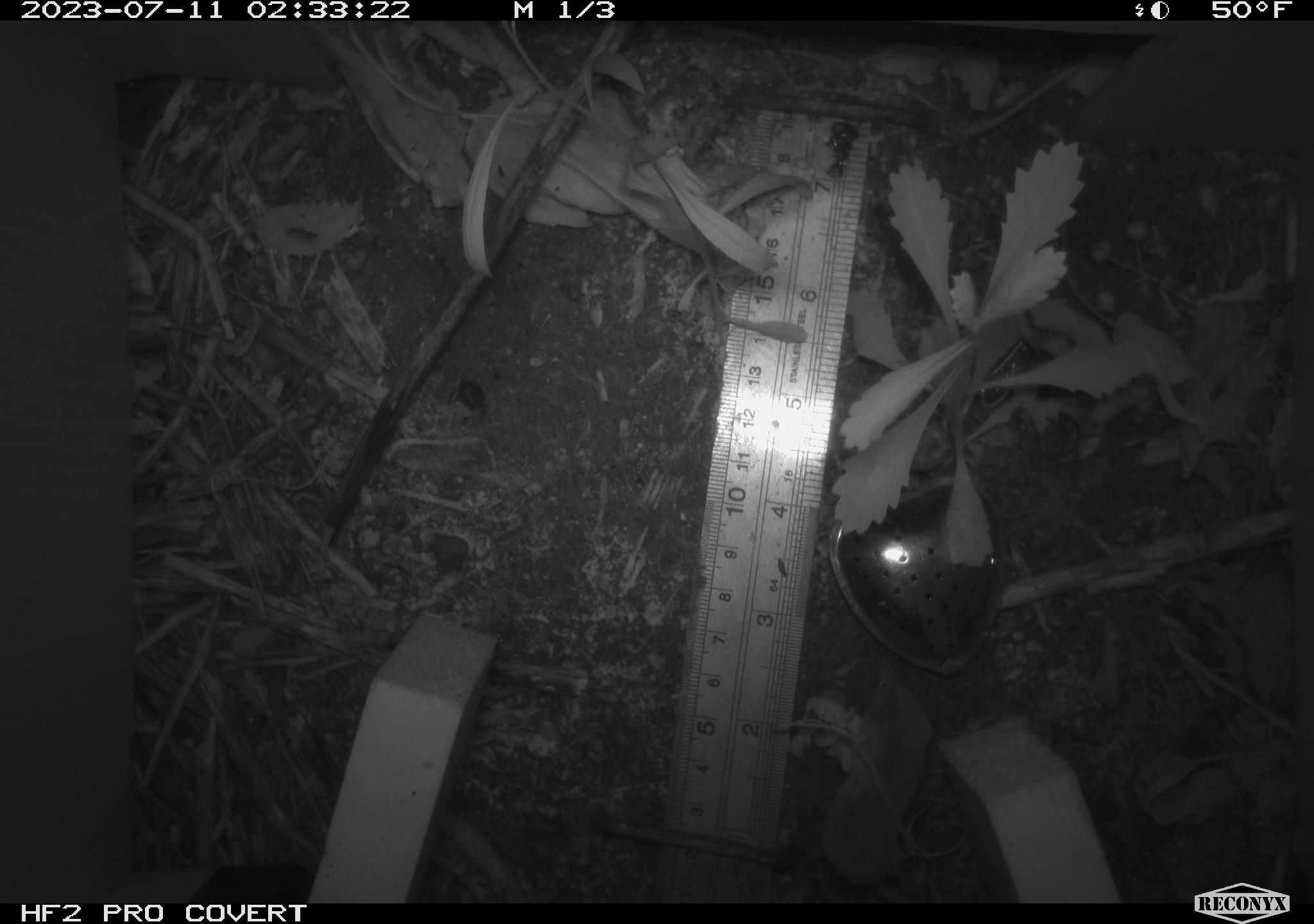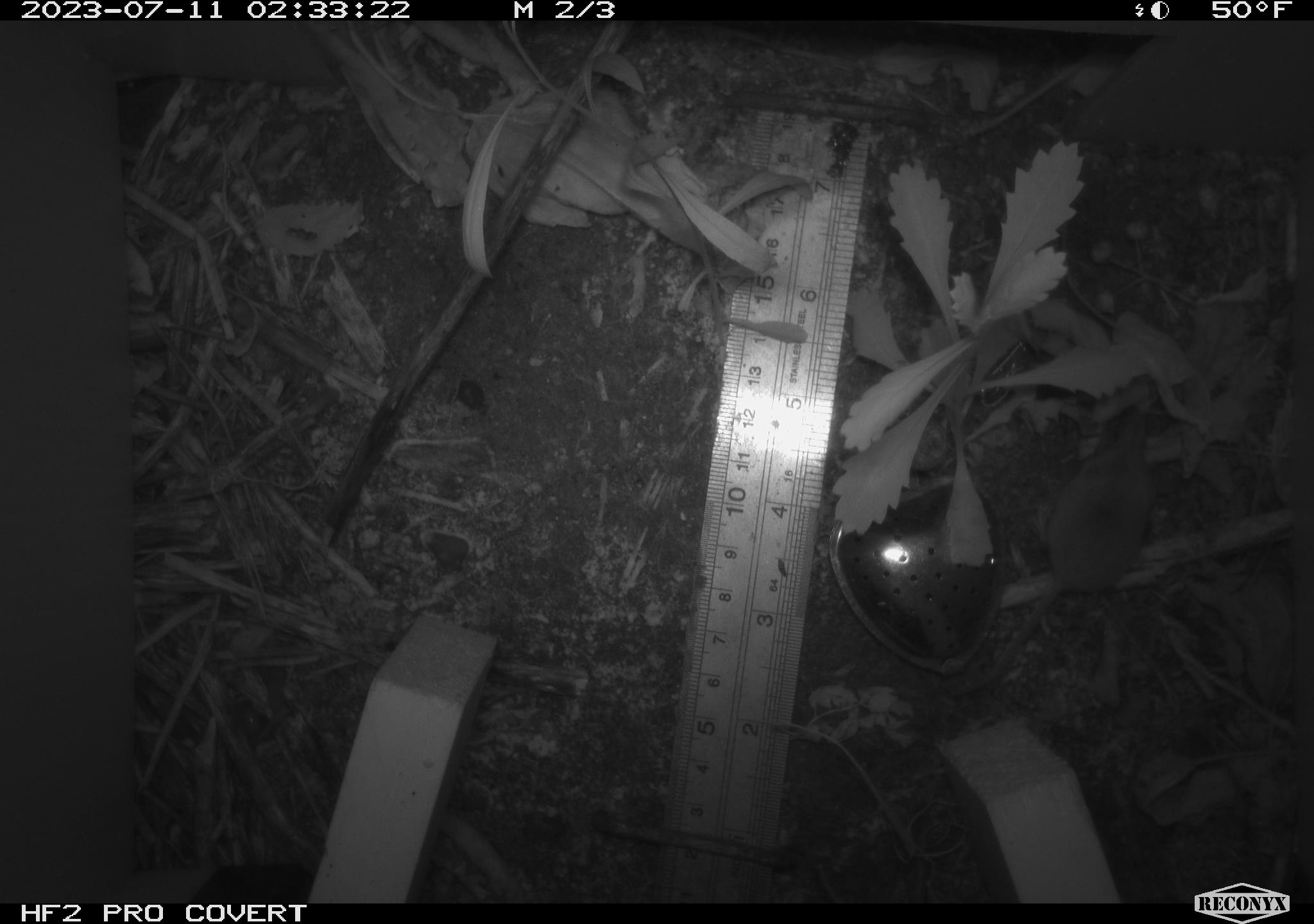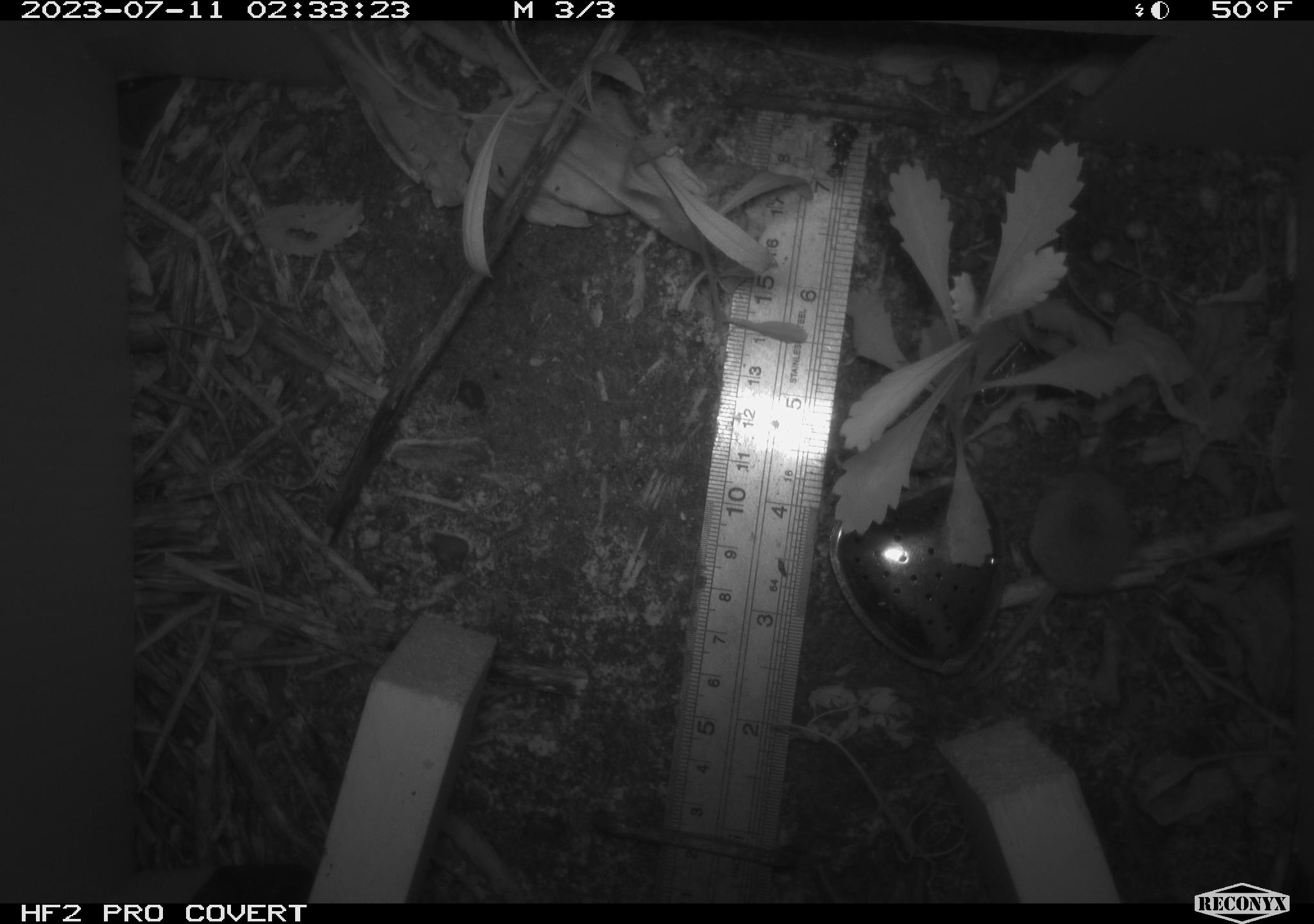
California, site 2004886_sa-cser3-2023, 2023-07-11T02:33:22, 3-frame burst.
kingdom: Animalia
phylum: Chordata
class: Mammalia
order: Eulipotyphla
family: Soricidae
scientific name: Soricidae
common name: shrews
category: soricidae family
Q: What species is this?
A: Soricidae family (shrews) (Soricidae).